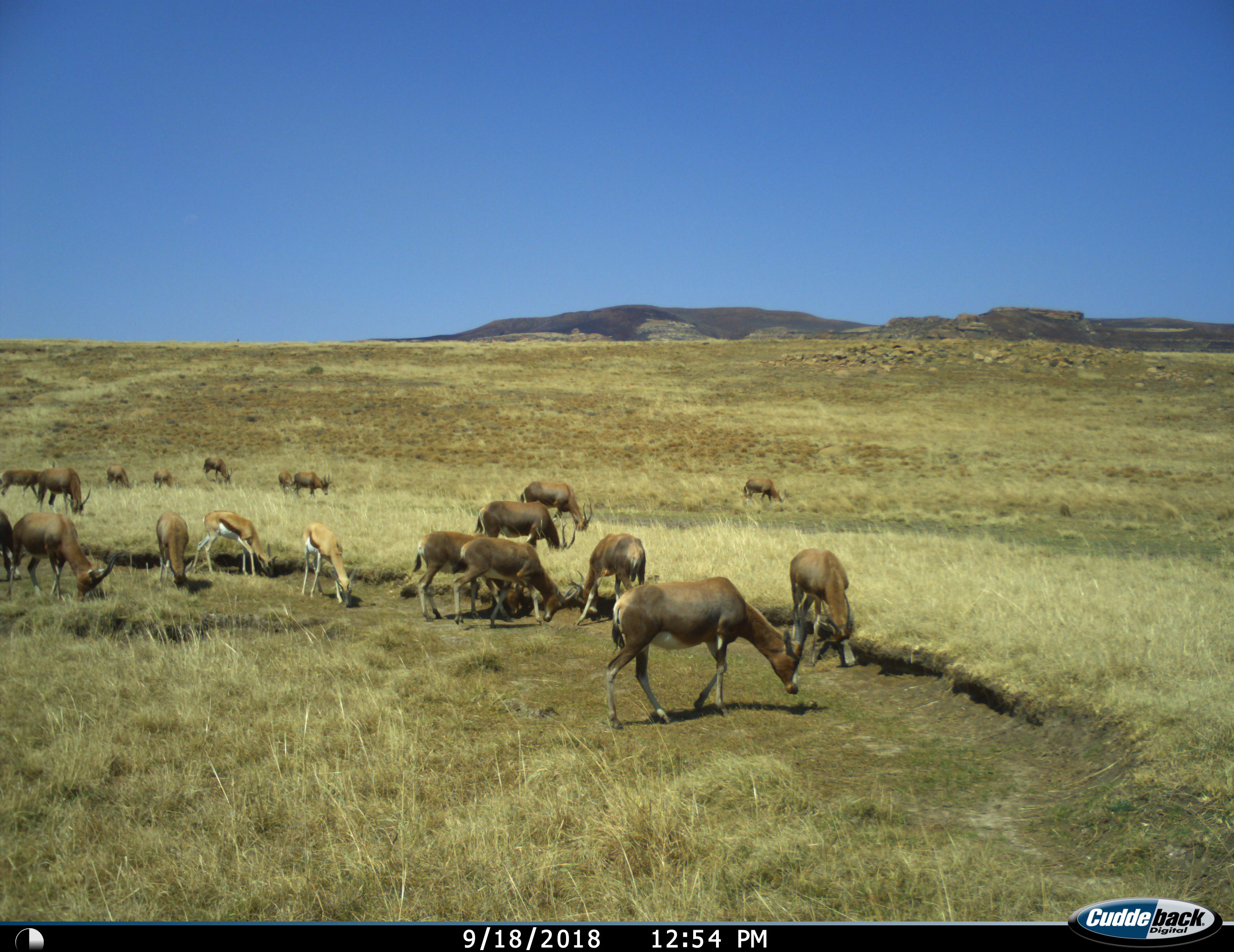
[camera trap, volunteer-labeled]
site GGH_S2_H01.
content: unidentified animal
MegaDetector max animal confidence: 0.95